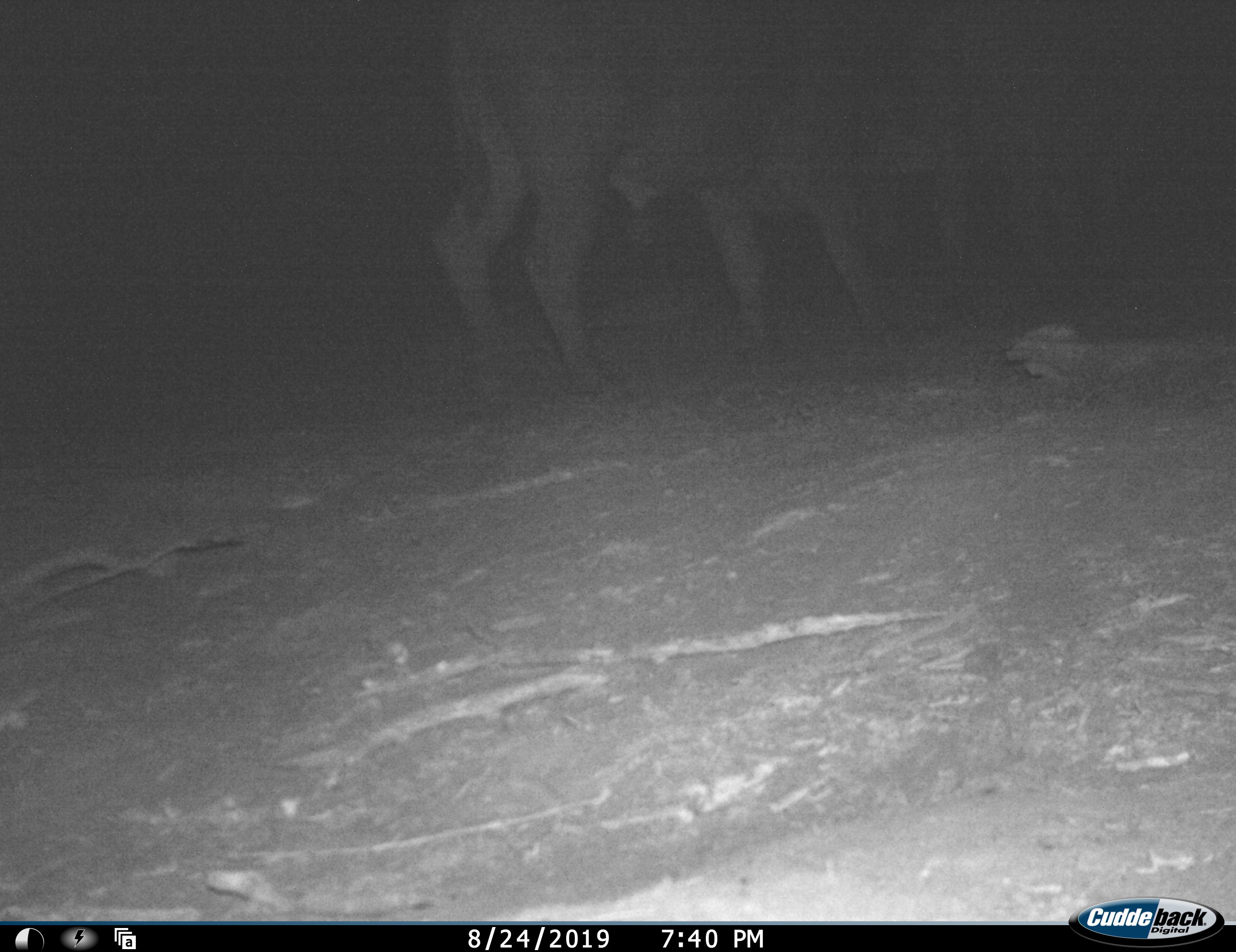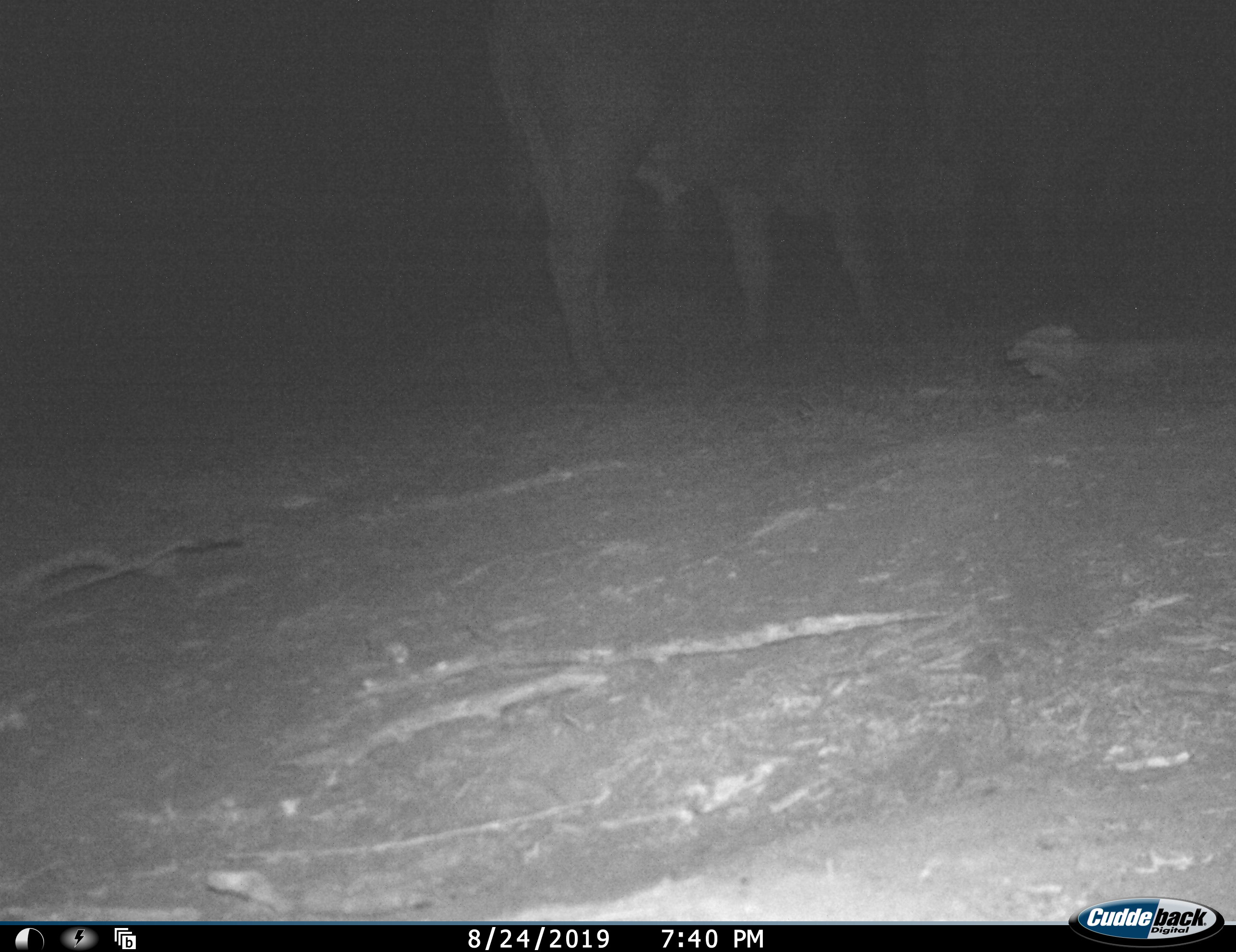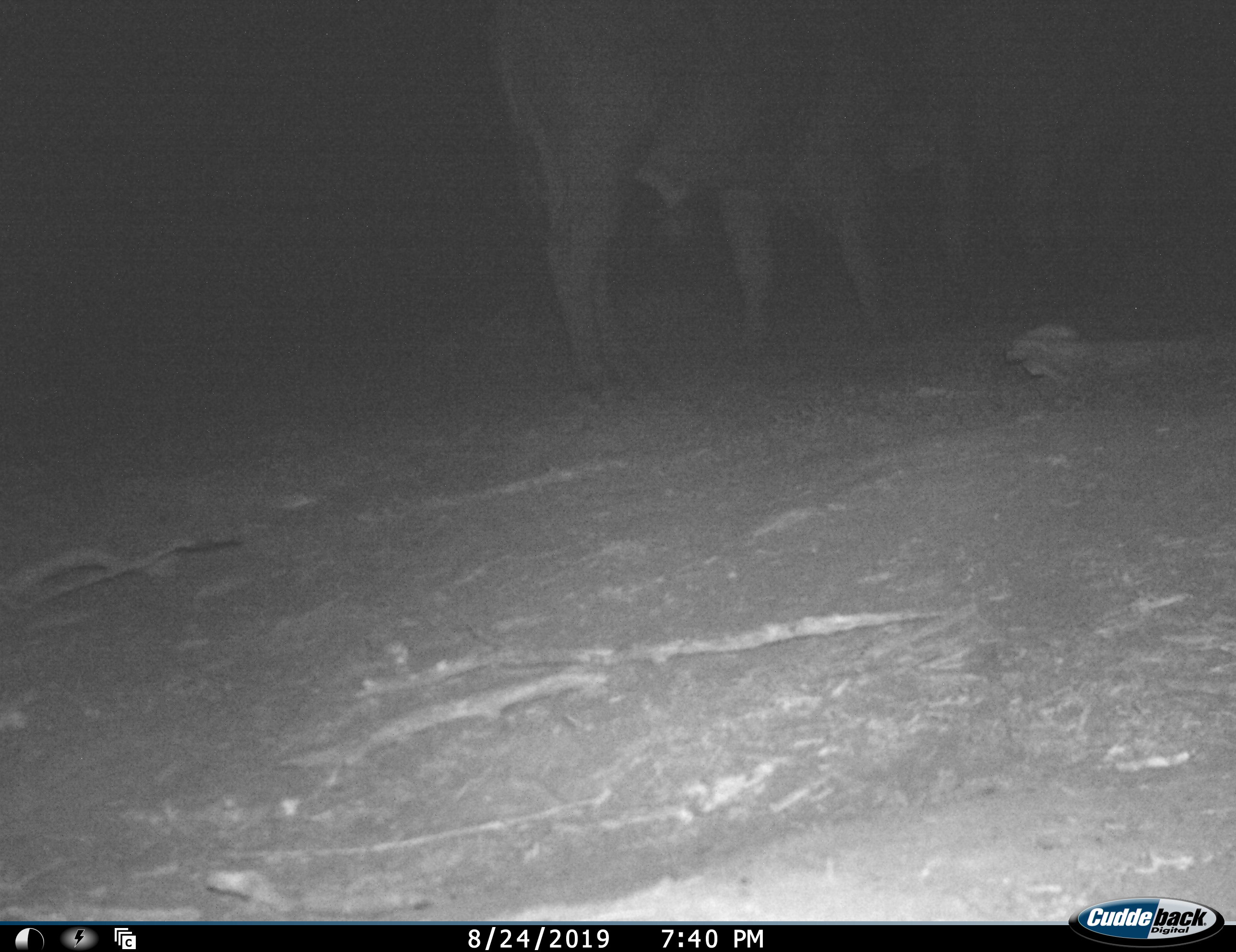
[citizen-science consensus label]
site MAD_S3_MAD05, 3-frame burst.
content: unidentified animal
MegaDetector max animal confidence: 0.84